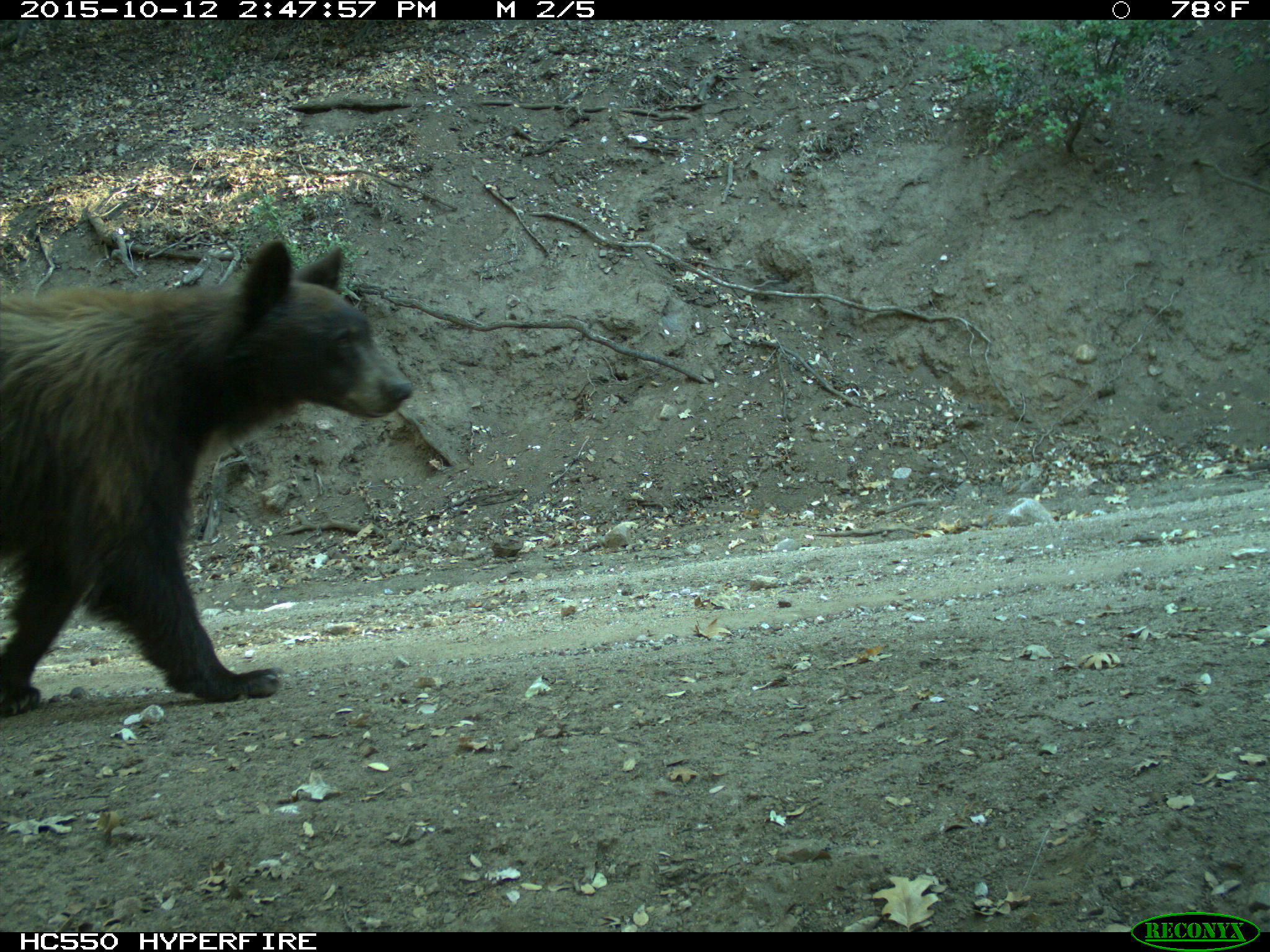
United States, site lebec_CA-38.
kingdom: Animalia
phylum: Chordata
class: Mammalia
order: Carnivora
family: Ursidae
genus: Ursus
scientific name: Ursus americanus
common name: american black bear